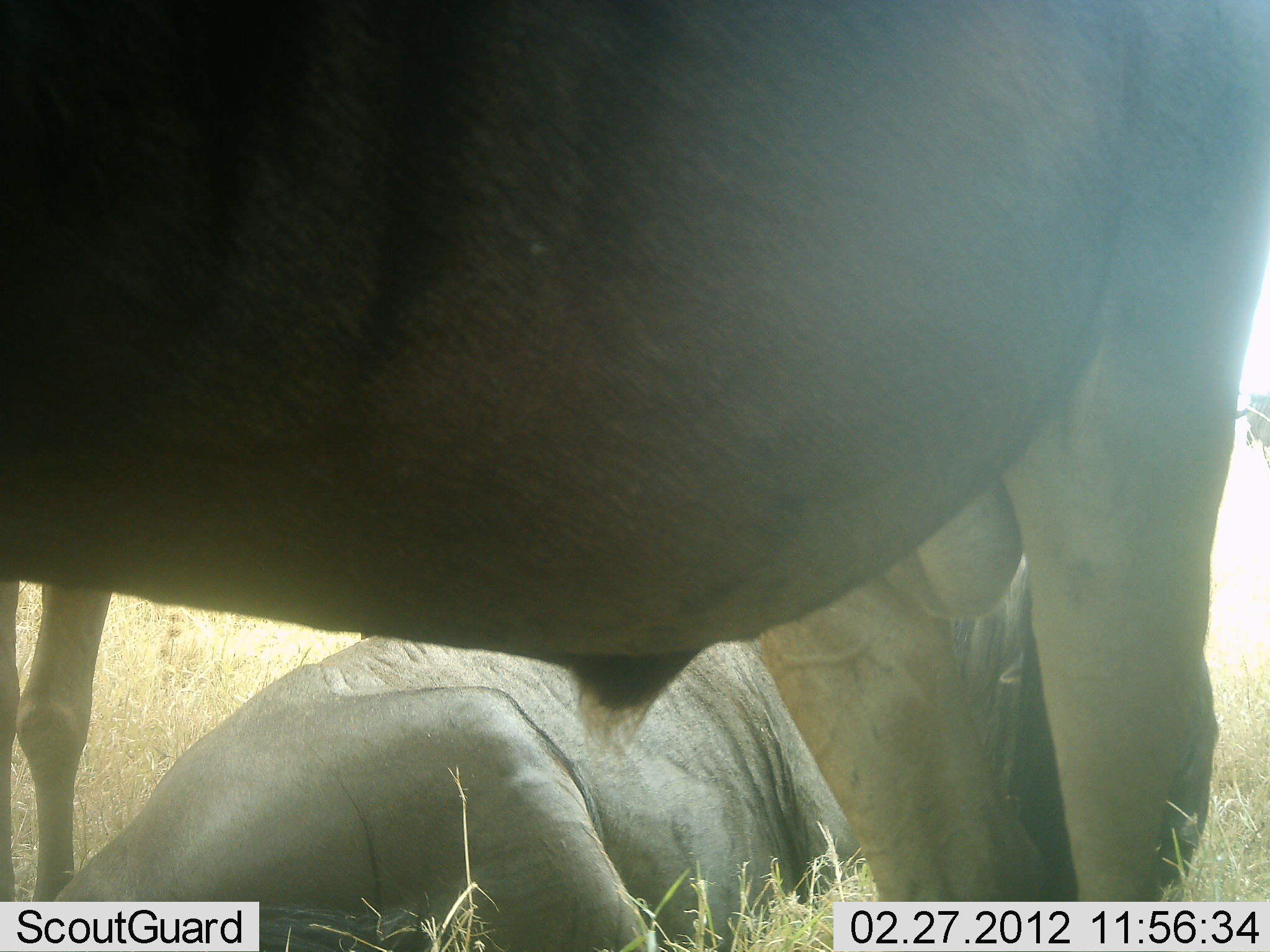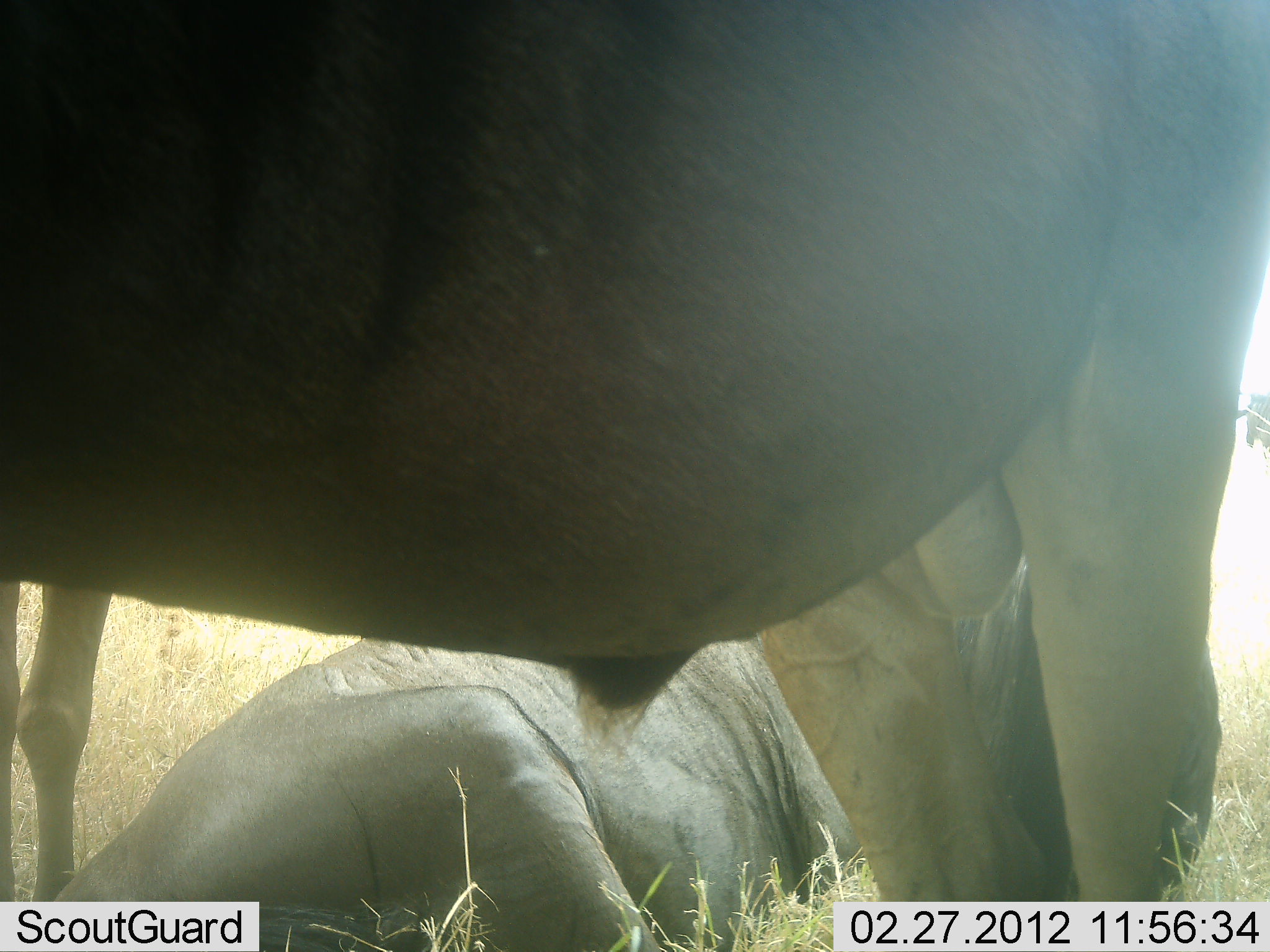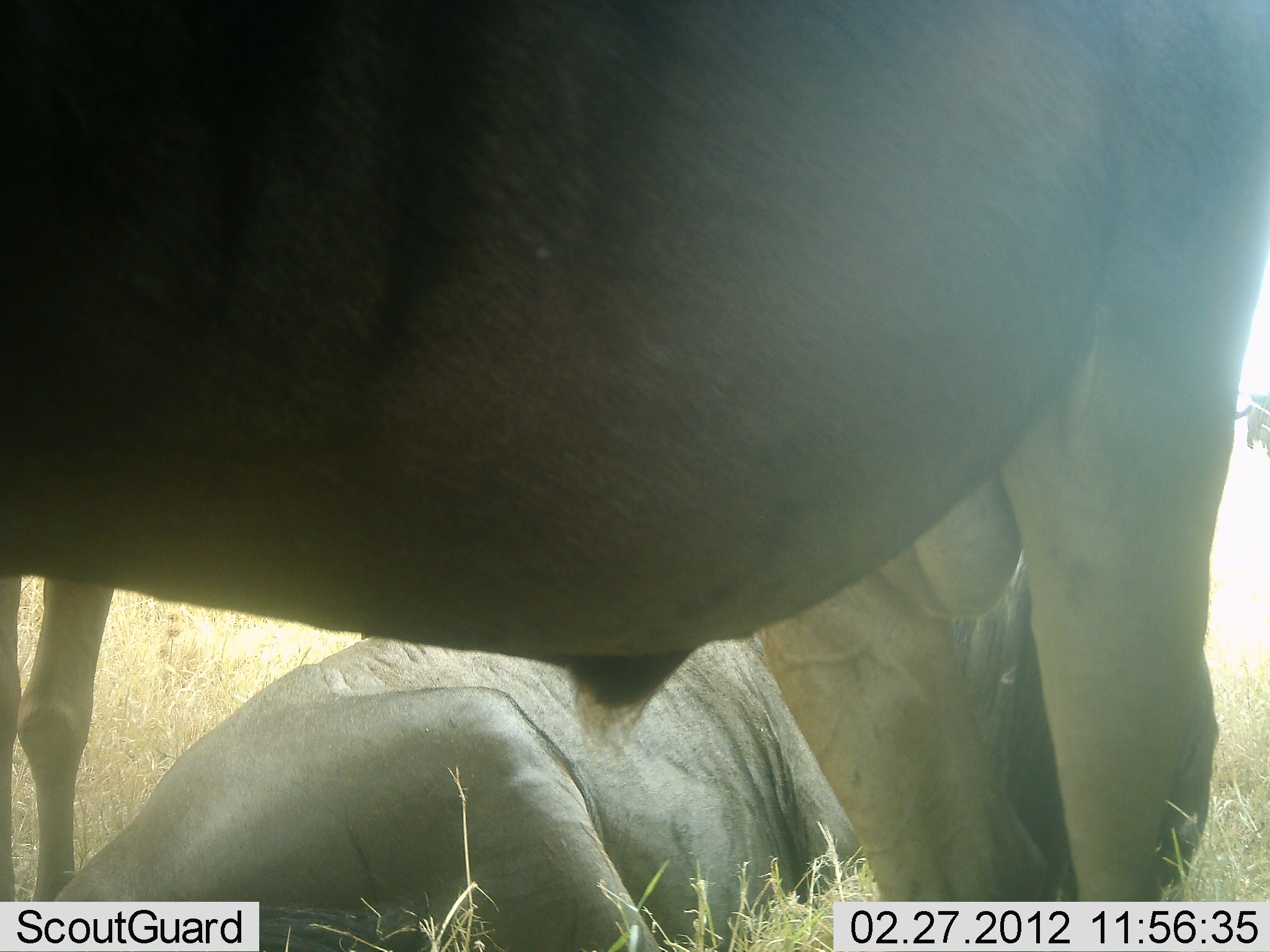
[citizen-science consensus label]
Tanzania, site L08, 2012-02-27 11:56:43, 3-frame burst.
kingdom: Animalia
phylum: Chordata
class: Mammalia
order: Artiodactyla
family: Bovidae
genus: Connochaetes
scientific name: Connochaetes taurinus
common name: blue wildebeest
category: wildebeest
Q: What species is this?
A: Wildebeest (blue wildebeest) (Connochaetes taurinus).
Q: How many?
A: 3.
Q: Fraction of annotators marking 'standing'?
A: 77%.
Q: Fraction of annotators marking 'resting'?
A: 100%.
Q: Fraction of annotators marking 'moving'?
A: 0%.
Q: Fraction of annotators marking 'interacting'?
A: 0%.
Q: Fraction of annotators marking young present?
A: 0%.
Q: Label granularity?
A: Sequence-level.